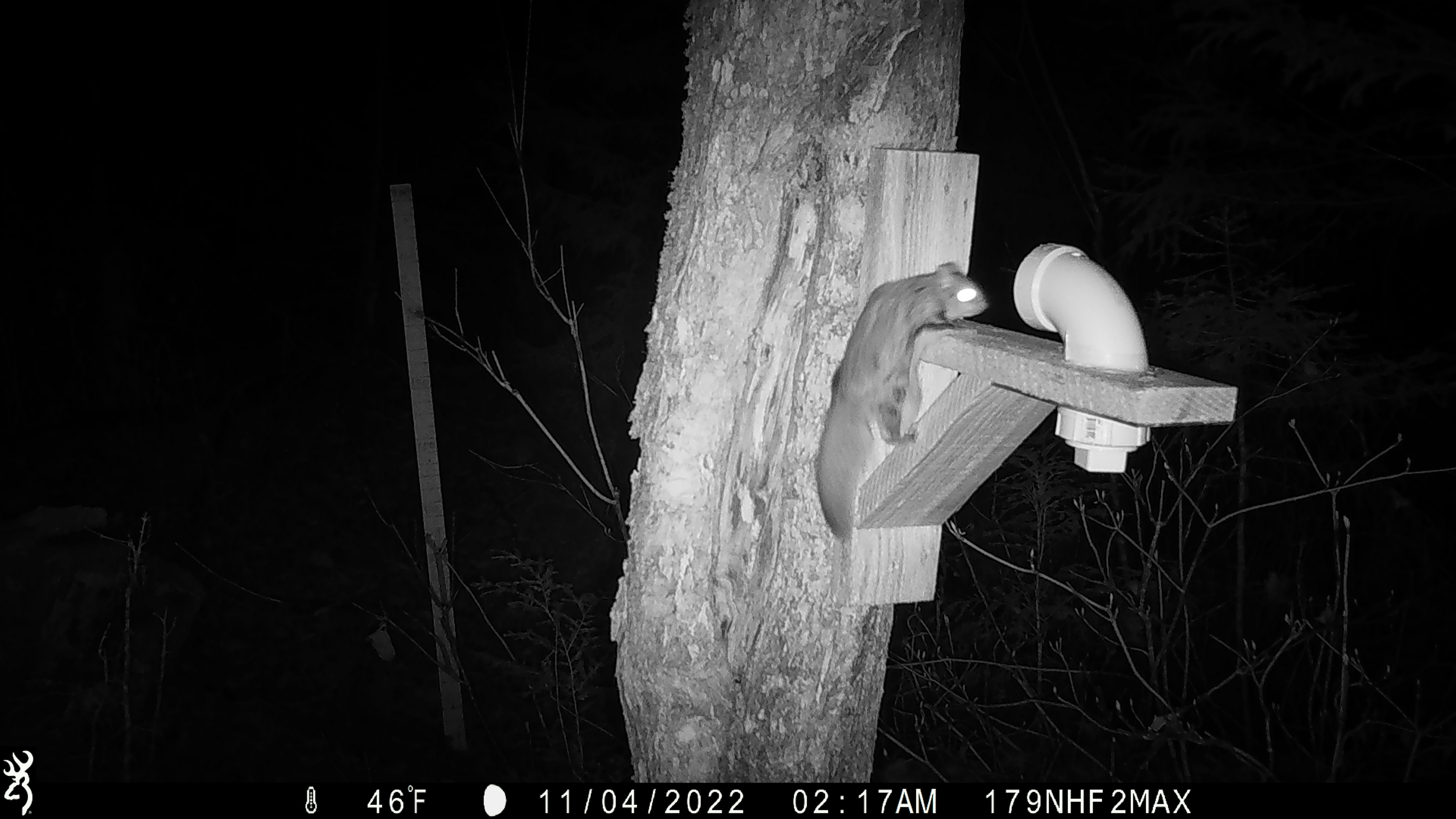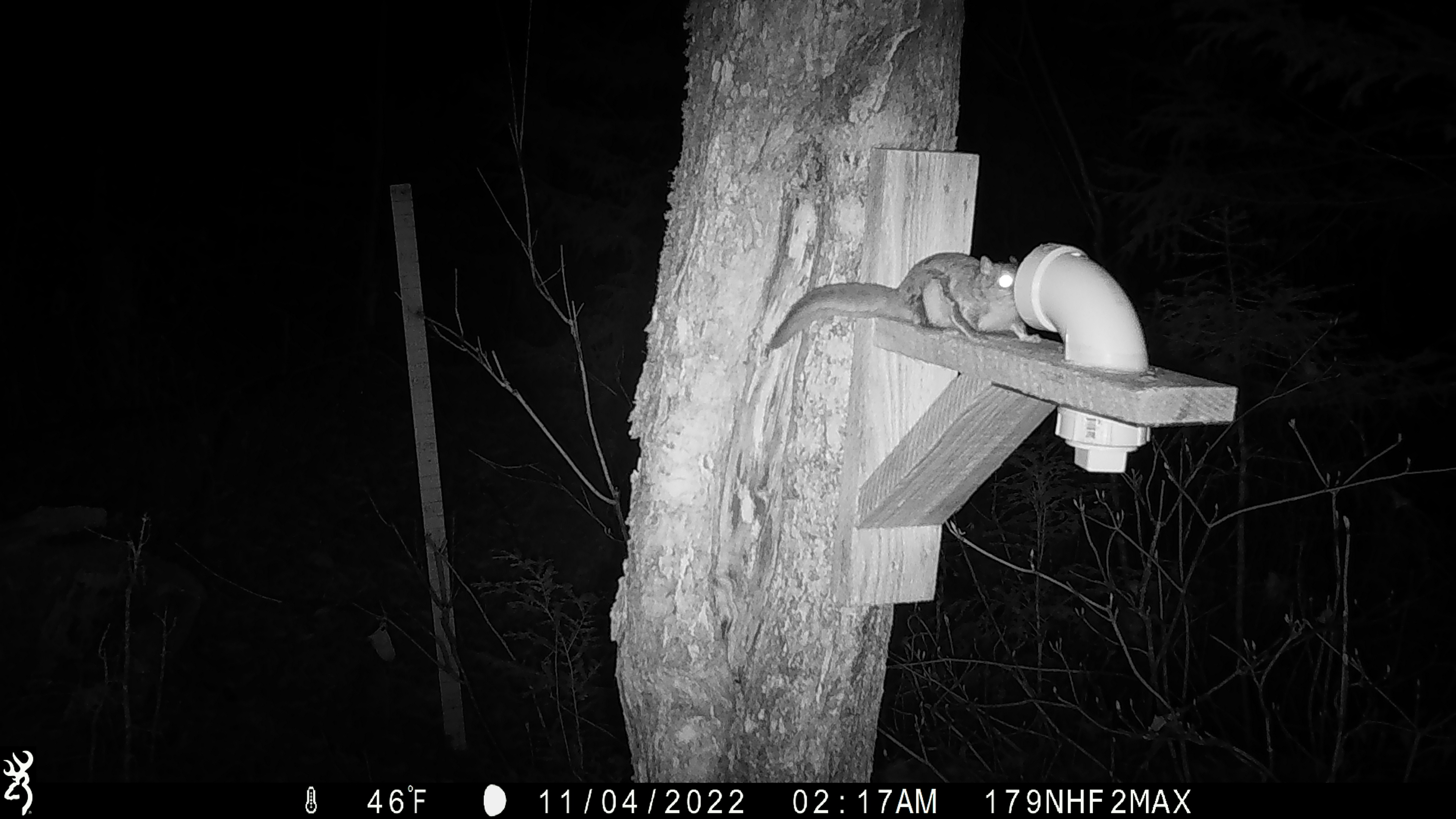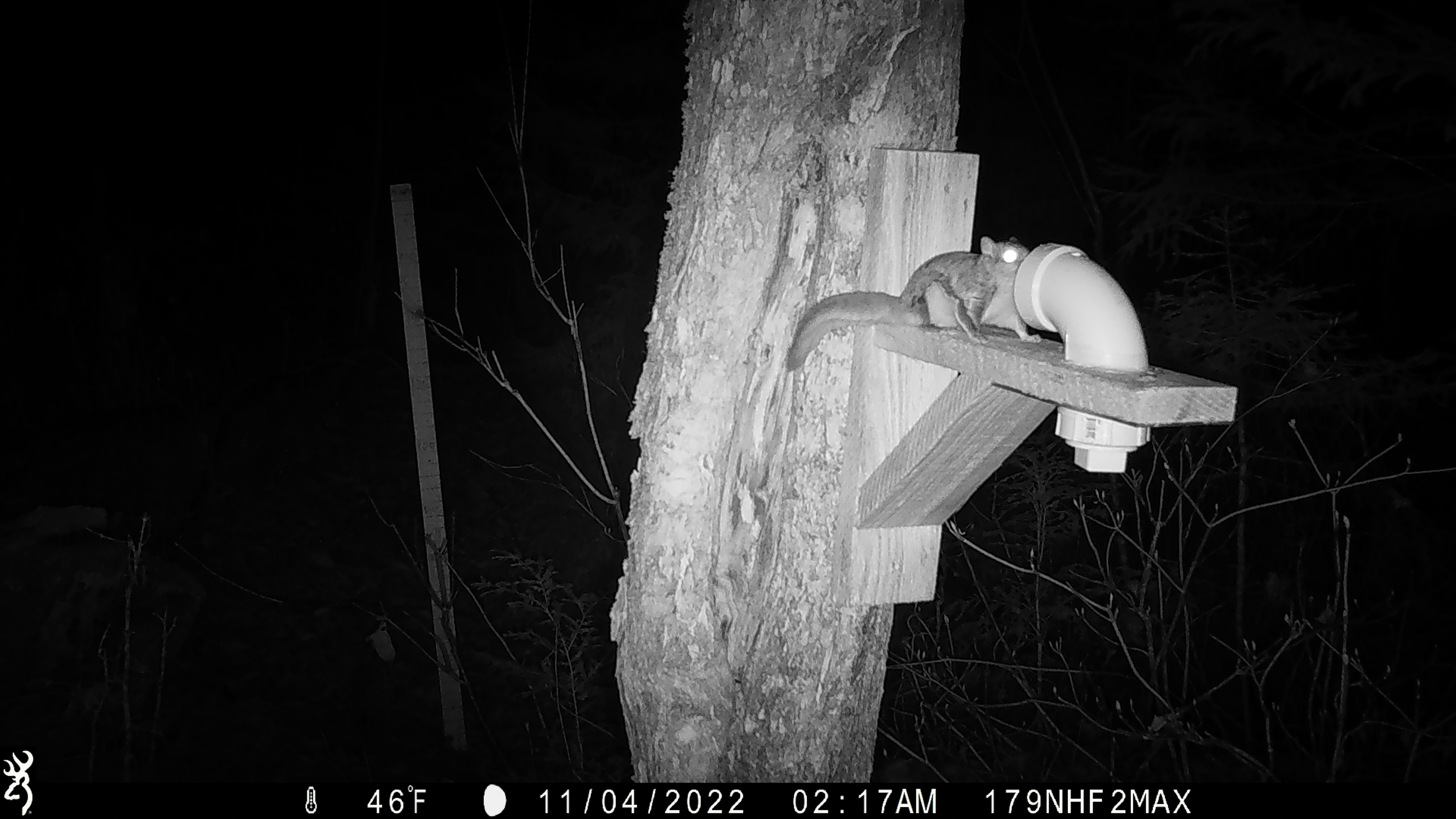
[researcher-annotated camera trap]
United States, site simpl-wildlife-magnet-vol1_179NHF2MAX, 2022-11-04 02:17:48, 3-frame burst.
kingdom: Animalia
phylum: Chordata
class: Mammalia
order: Rodentia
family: Sciuridae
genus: Glaucomys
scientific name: Glaucomys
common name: flying squirrel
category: flying squirrel sp.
Flying squirrel sp. (flying squirrel) (Glaucomys).